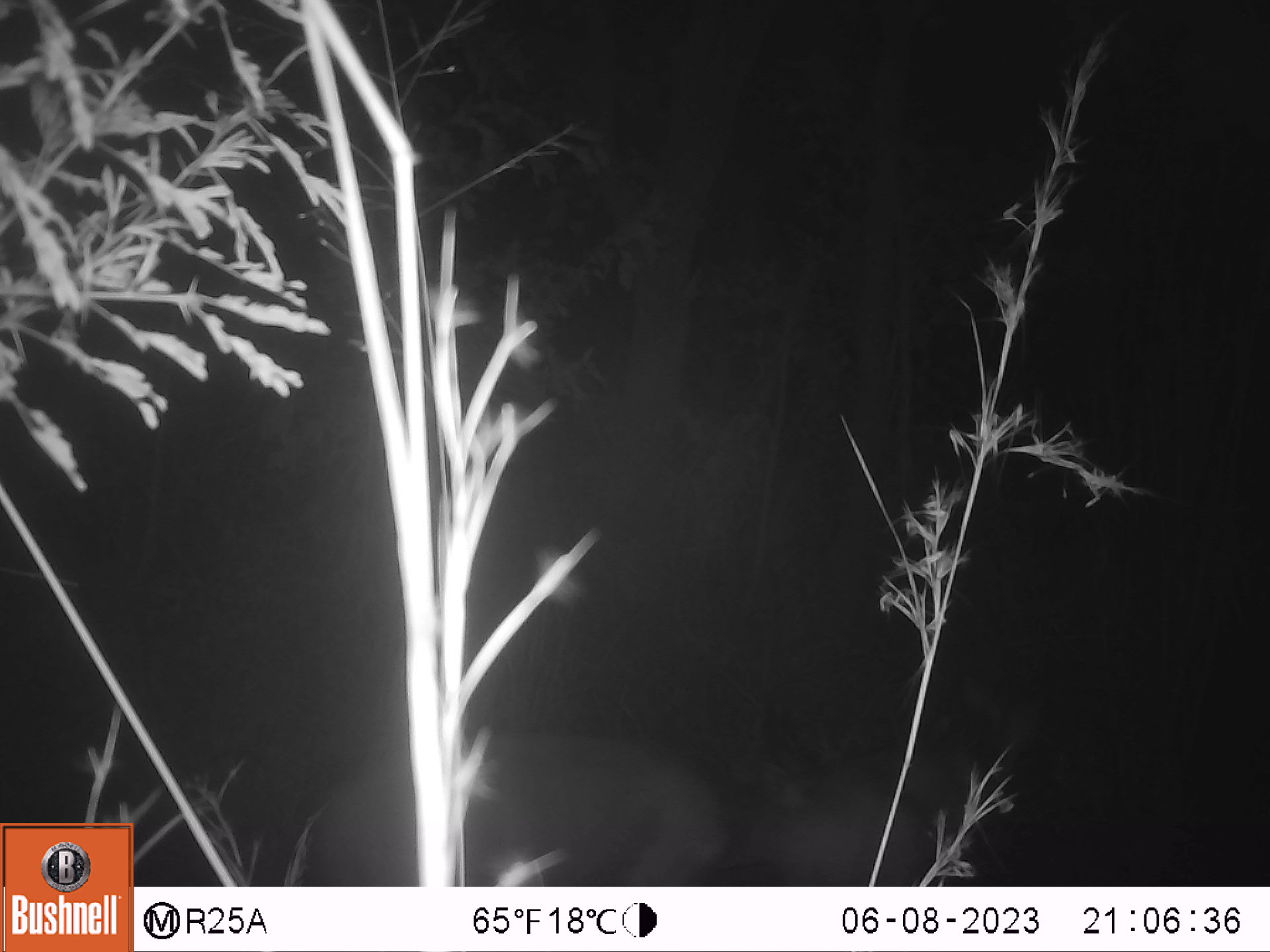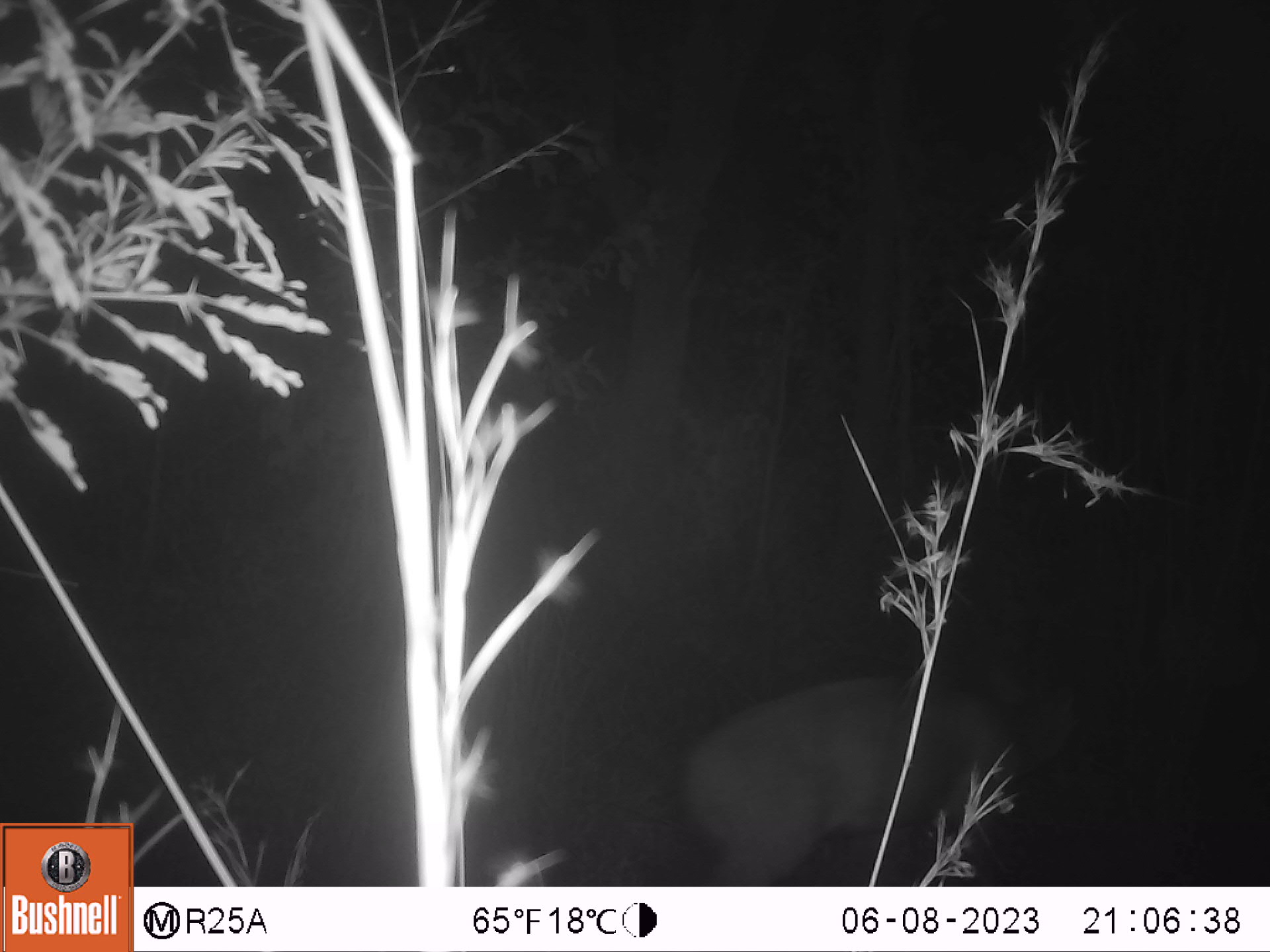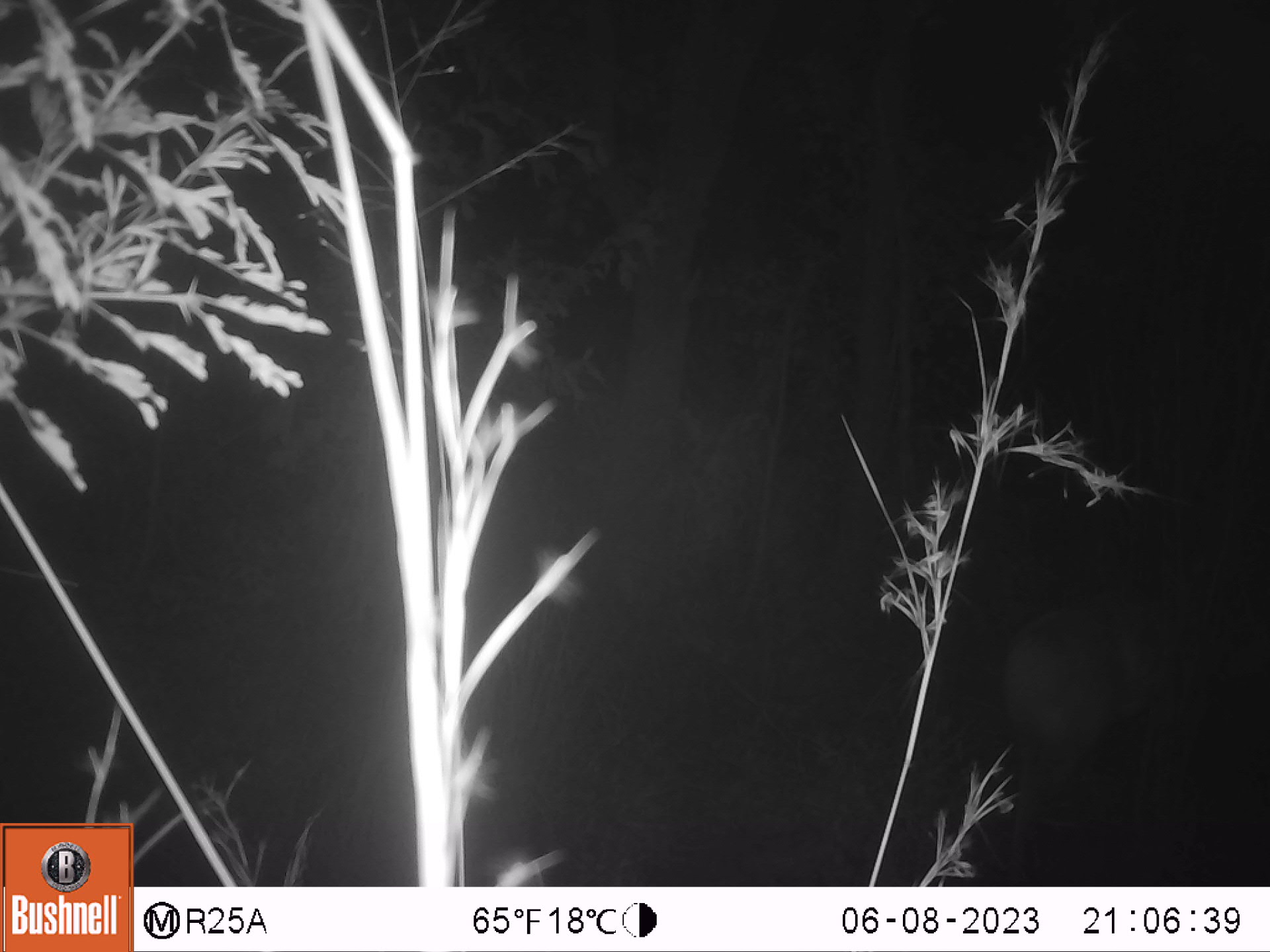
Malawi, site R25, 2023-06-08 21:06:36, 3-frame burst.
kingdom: Animalia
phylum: Chordata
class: Mammalia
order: Artiodactyla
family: Bovidae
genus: Tragelaphus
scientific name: Tragelaphus sylvaticus sylvaticus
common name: cape bushbuck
Cape bushbuck (Tragelaphus sylvaticus sylvaticus), count 2.